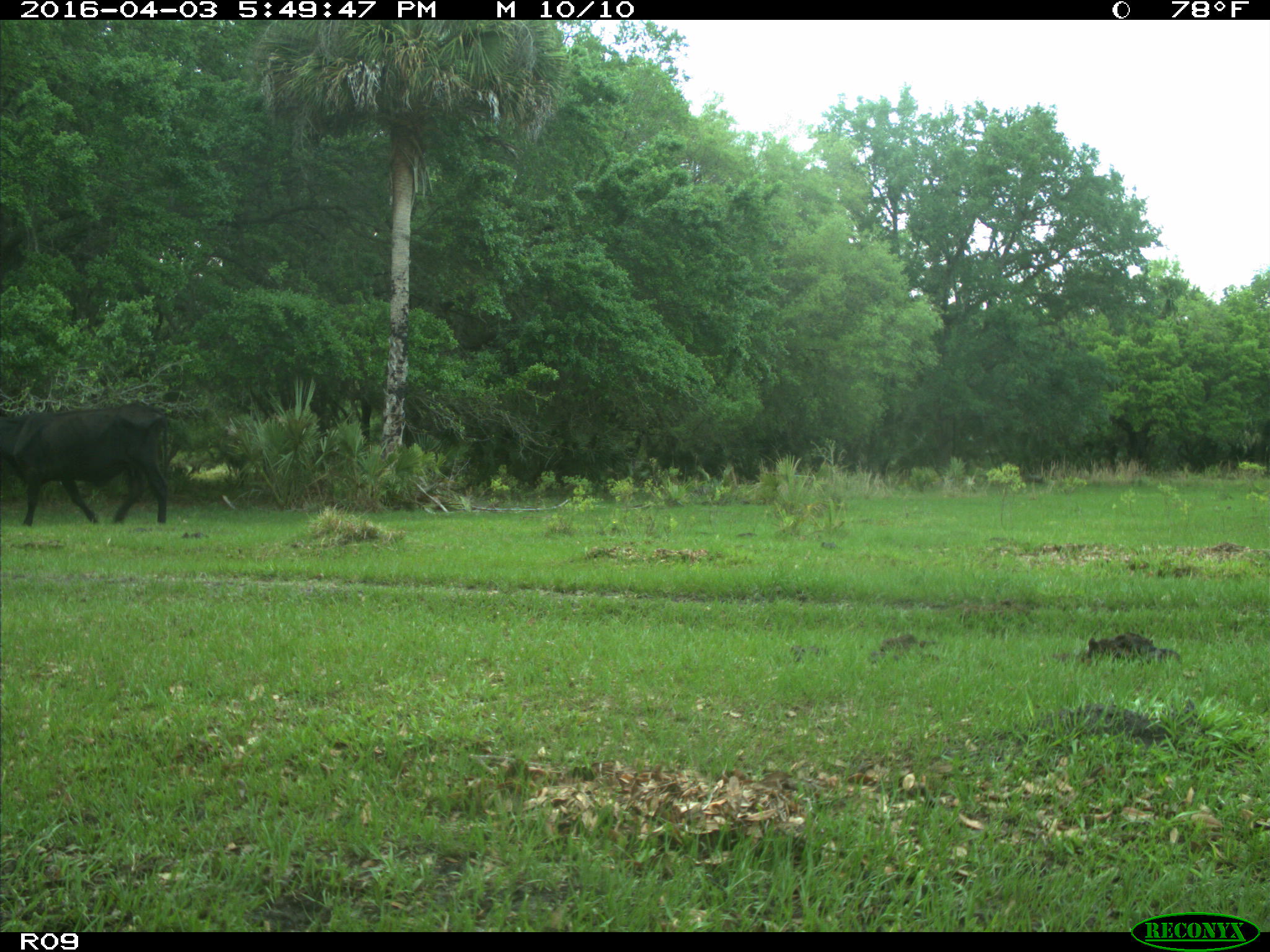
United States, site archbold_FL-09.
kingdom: Animalia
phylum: Chordata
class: Mammalia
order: Artiodactyla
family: Bovidae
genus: Bos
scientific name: Bos taurus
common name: domestic cow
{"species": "Bos taurus (domestic cow)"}